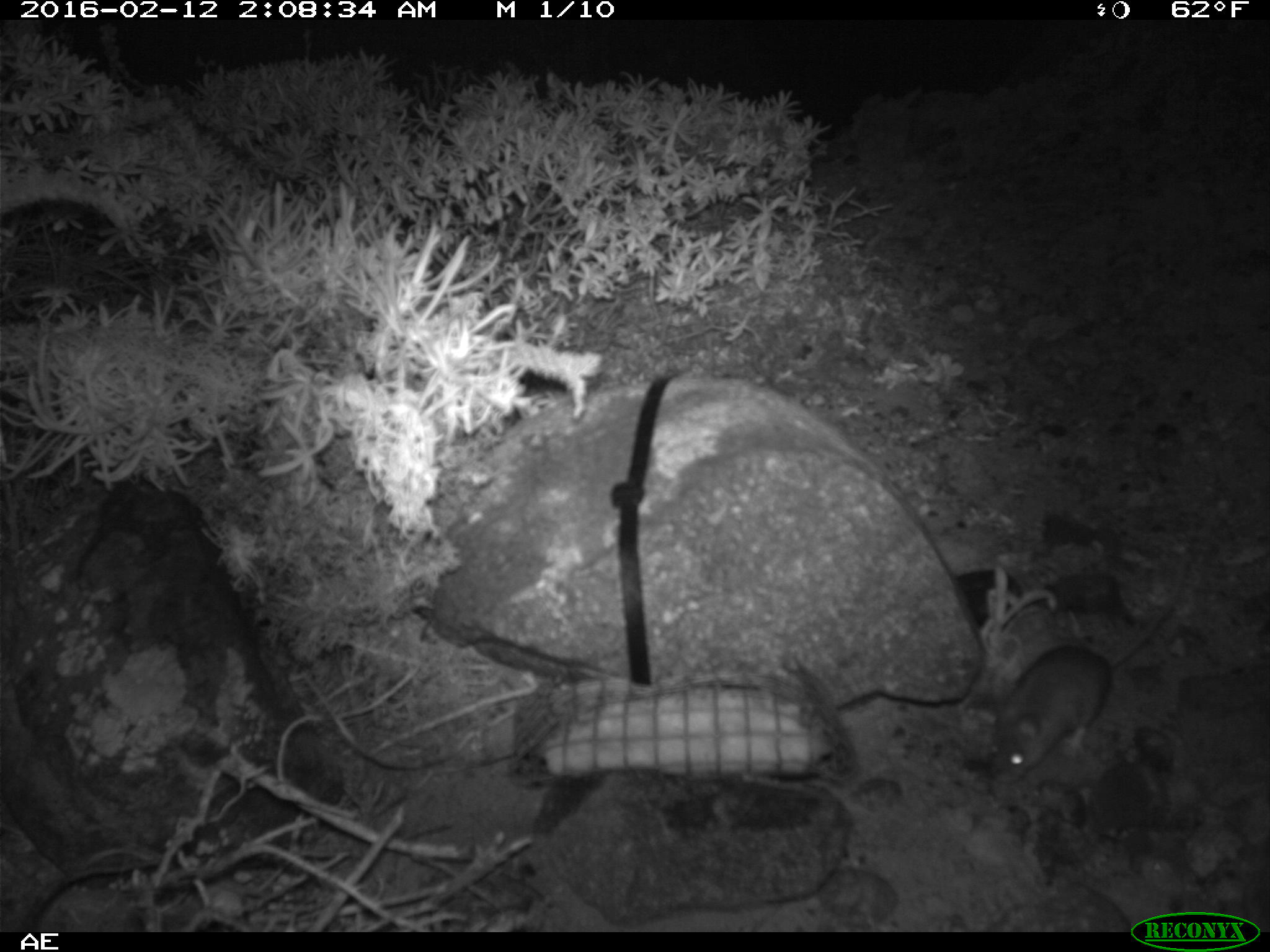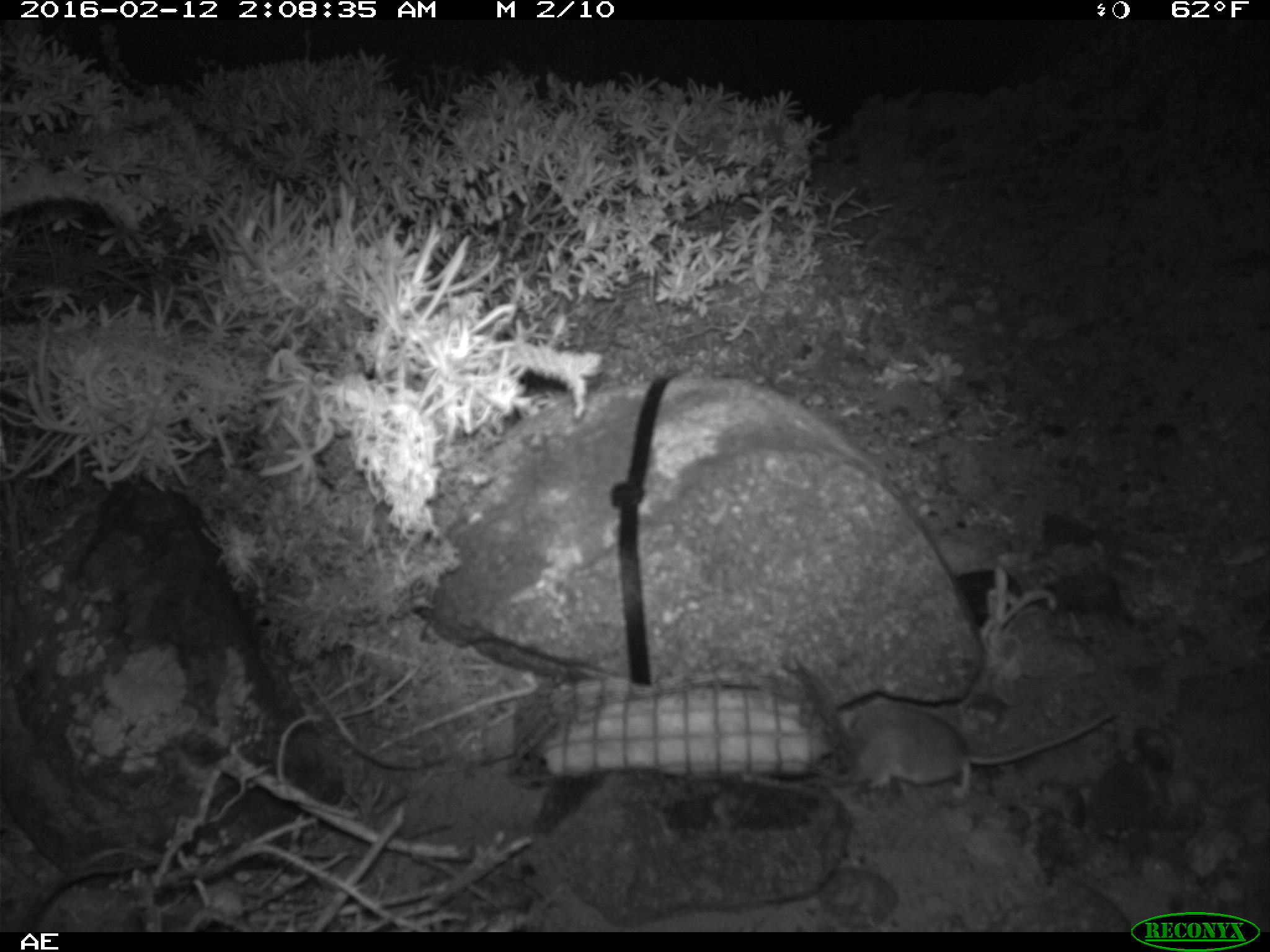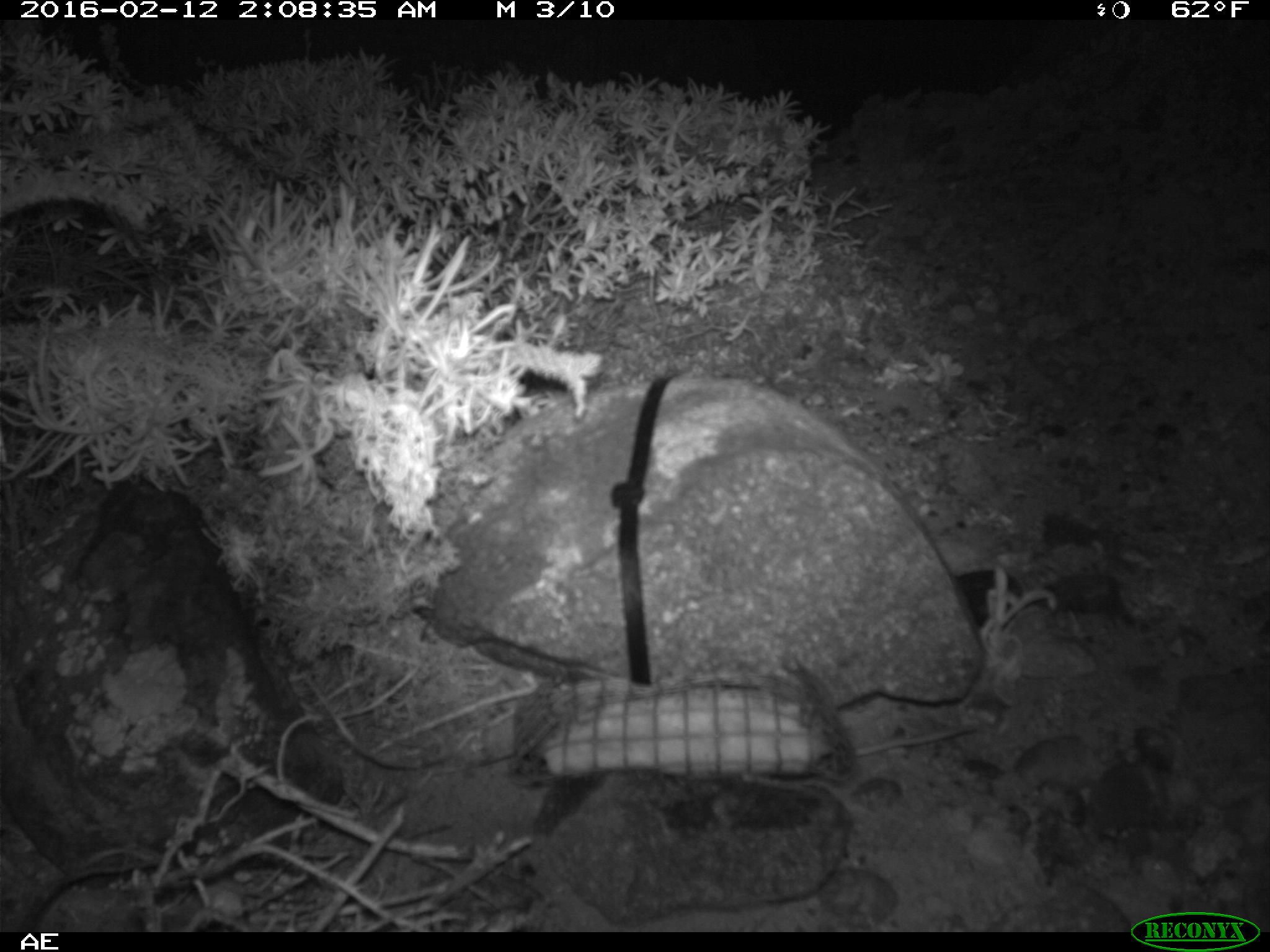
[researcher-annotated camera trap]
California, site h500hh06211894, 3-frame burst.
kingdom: Animalia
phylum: Chordata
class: Mammalia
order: Rodentia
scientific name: Rodentia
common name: rodent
Rodent (Rodentia).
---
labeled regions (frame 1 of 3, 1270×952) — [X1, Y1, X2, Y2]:
rodent: [984, 558, 1196, 784]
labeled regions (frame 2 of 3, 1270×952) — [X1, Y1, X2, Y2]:
rodent: [850, 693, 1116, 803]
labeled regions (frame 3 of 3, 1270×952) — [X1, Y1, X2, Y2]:
rodent: [804, 723, 977, 798]